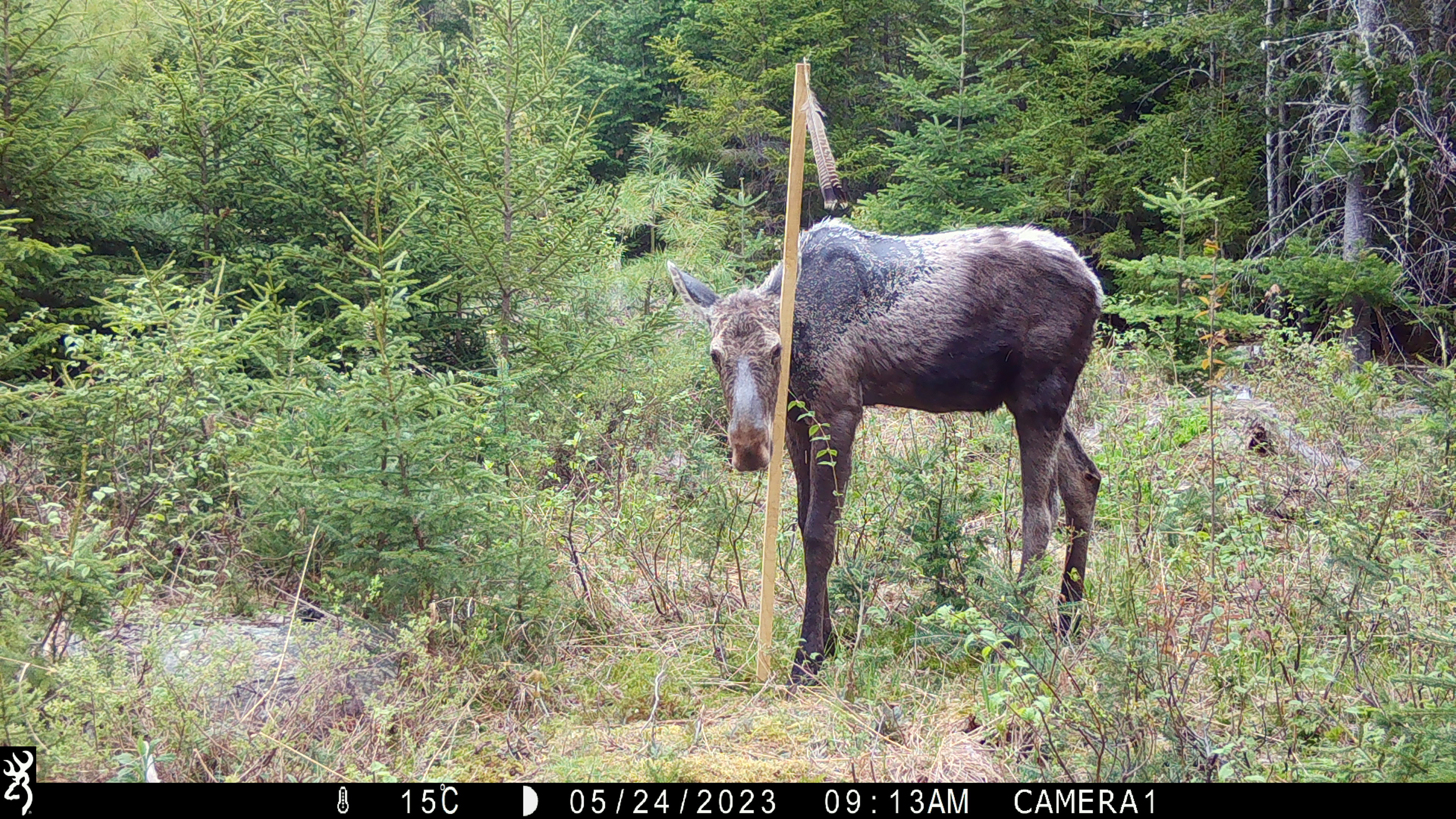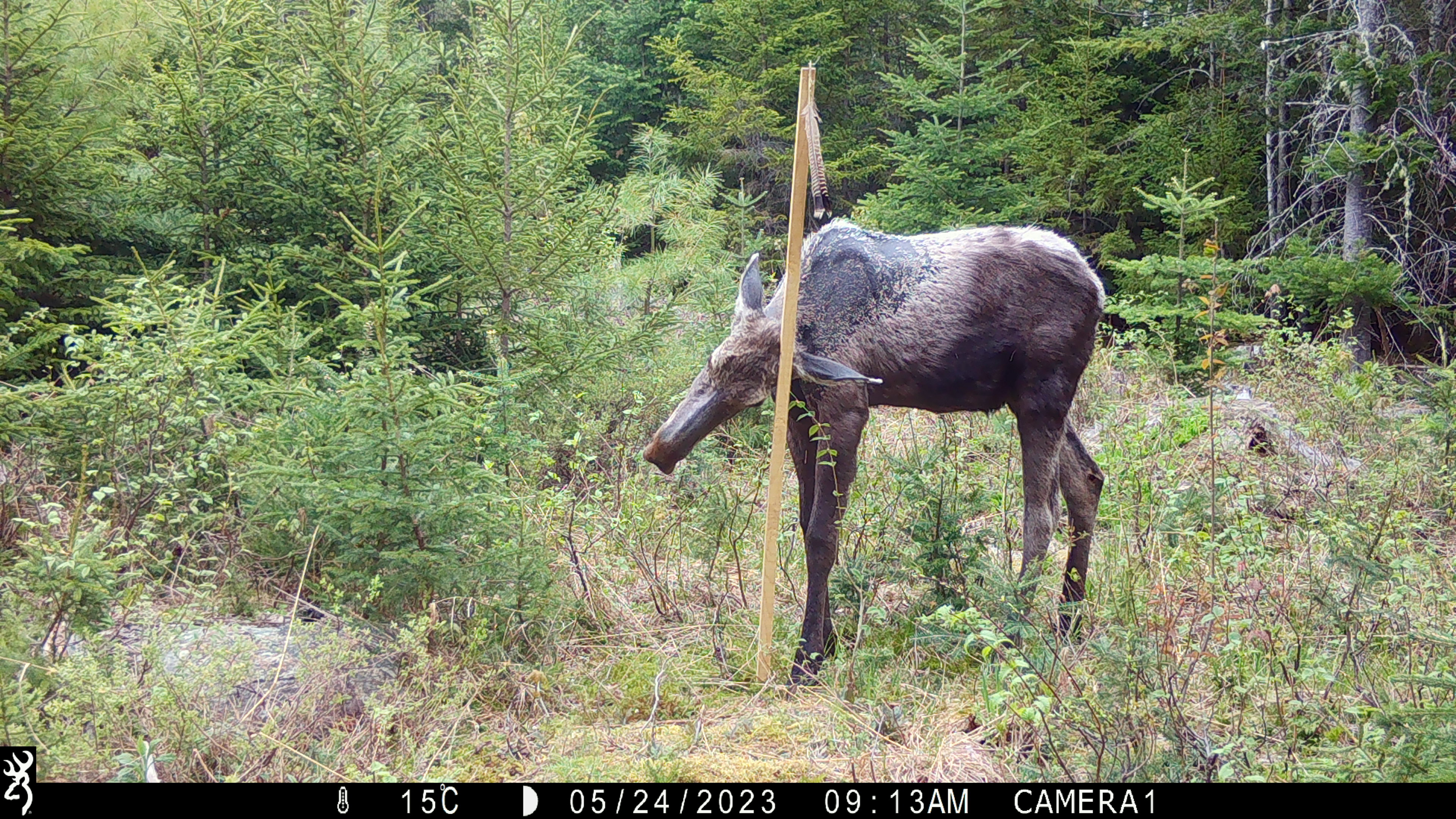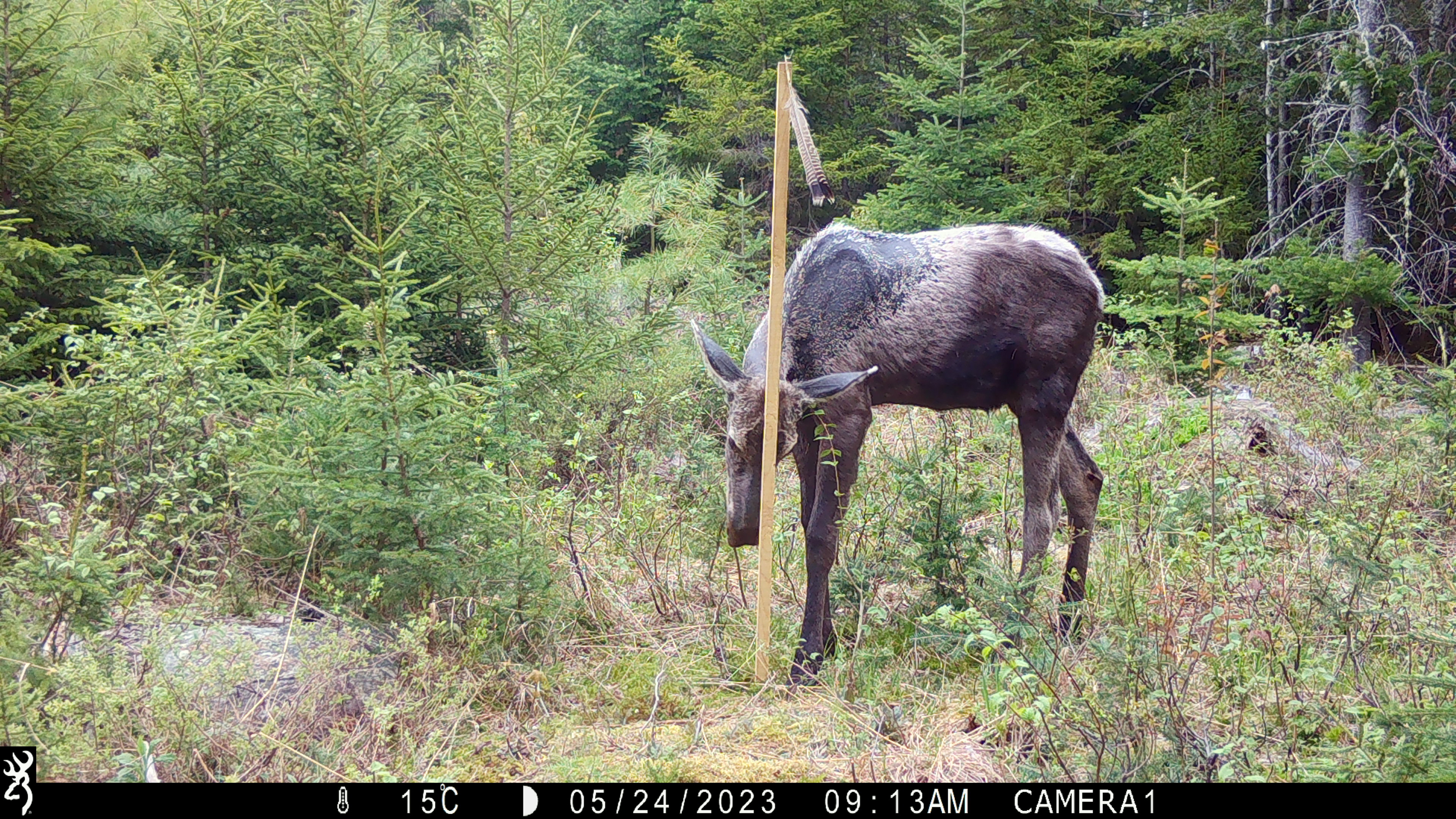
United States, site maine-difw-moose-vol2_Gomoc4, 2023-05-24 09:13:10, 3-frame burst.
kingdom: Animalia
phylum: Chordata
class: Mammalia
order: Artiodactyla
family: Cervidae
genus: Alces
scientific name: Alces alces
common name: moose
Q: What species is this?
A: Moose (Alces alces).